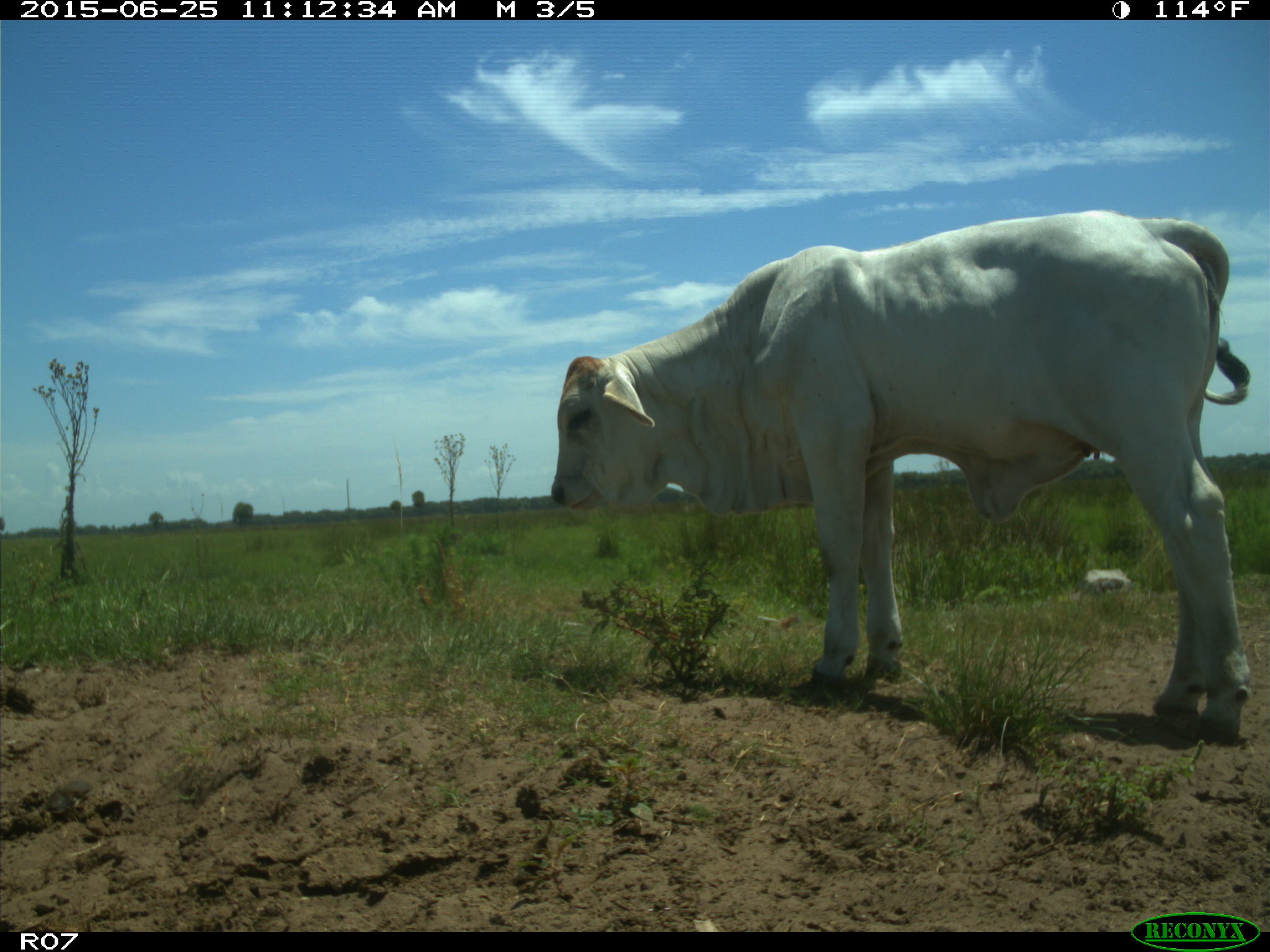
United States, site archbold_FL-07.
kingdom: Animalia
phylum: Chordata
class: Mammalia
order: Artiodactyla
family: Bovidae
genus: Bos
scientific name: Bos taurus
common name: domestic cow